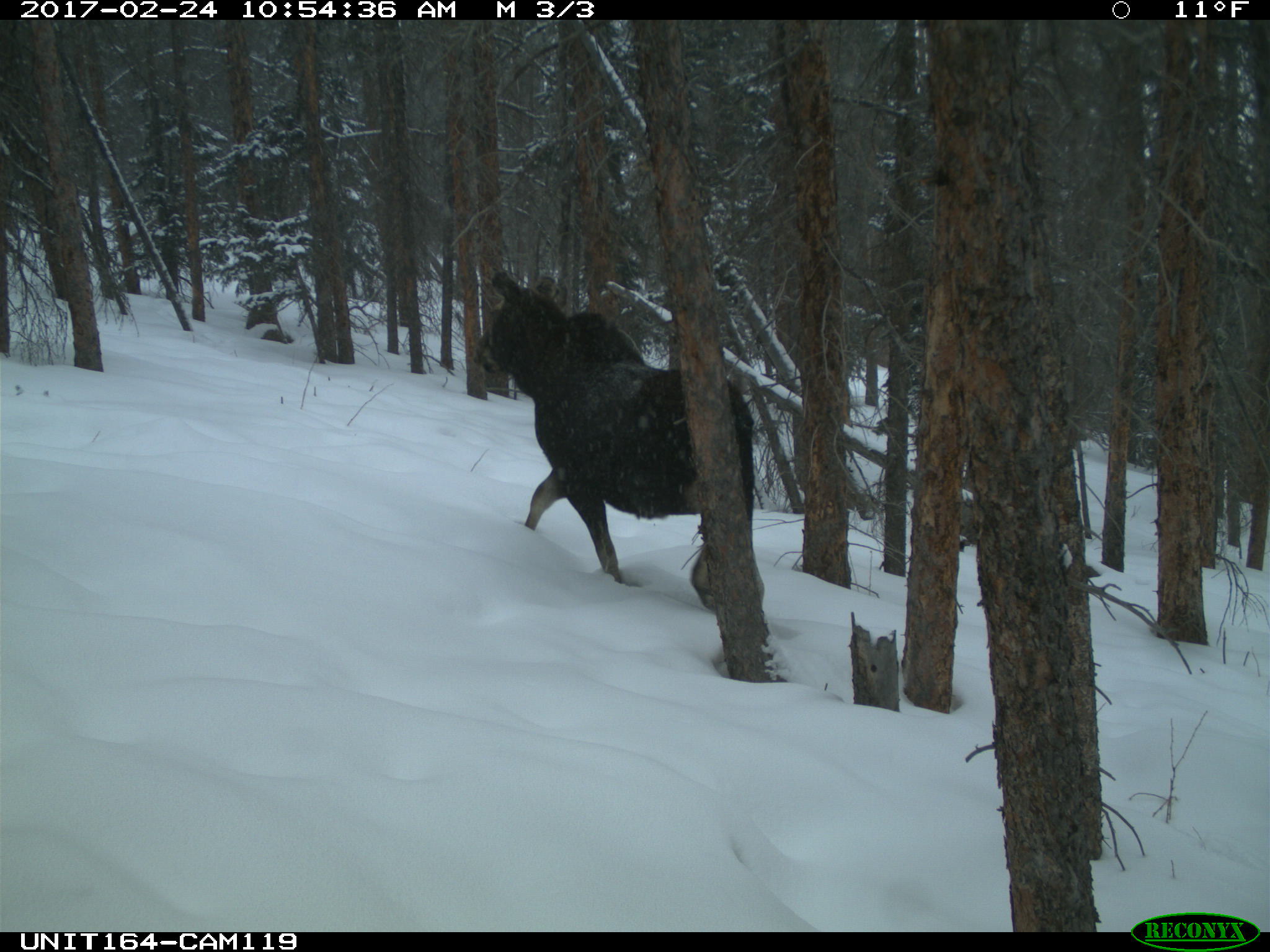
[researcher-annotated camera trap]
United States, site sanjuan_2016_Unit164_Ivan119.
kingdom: Animalia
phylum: Chordata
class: Mammalia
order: Artiodactyla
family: Cervidae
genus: Alces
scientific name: Alces alces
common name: moose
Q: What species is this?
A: Alces alces (moose).